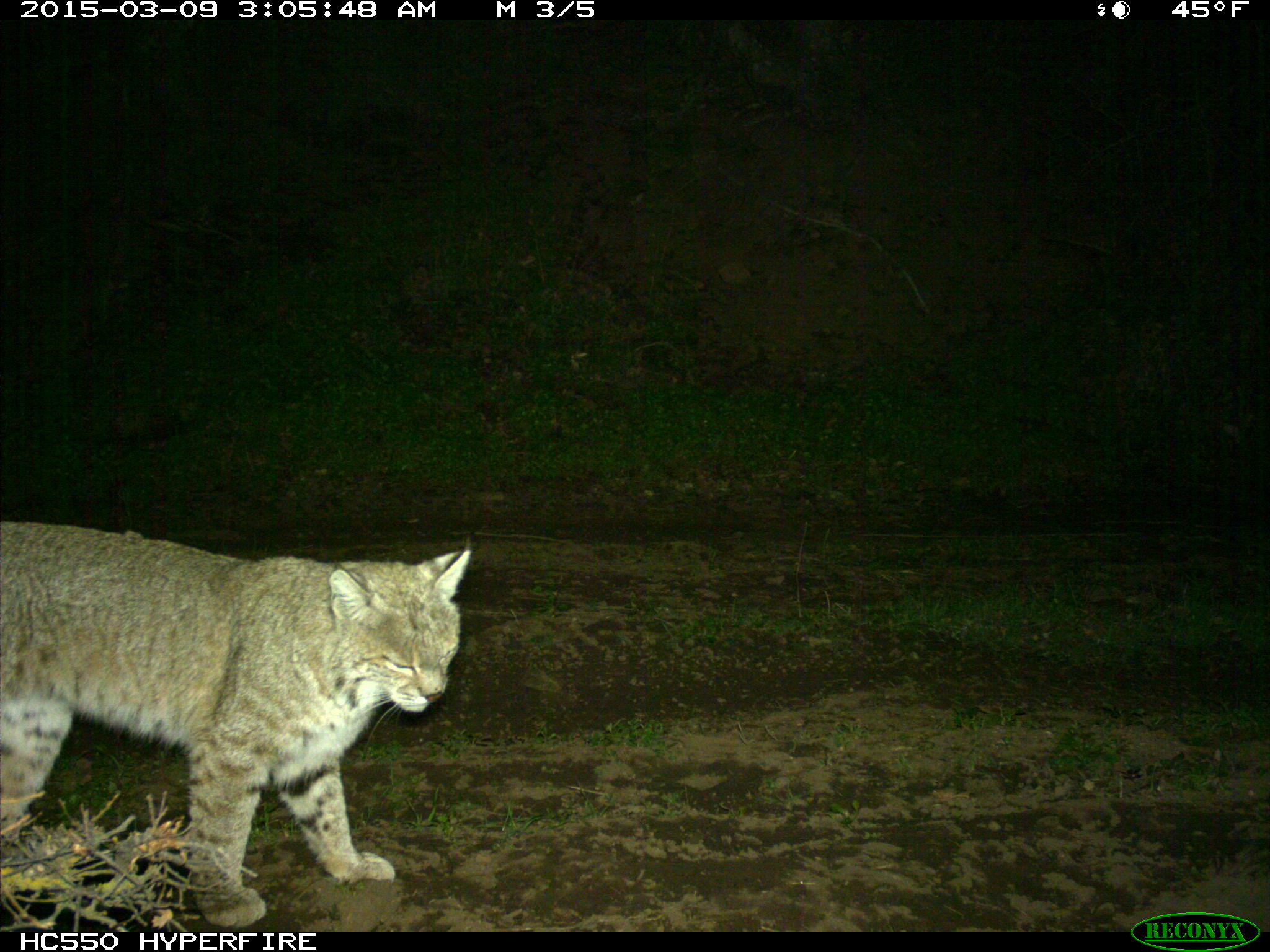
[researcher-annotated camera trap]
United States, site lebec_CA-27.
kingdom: Animalia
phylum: Chordata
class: Mammalia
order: Carnivora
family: Felidae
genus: Lynx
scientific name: Lynx rufus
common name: bobcat